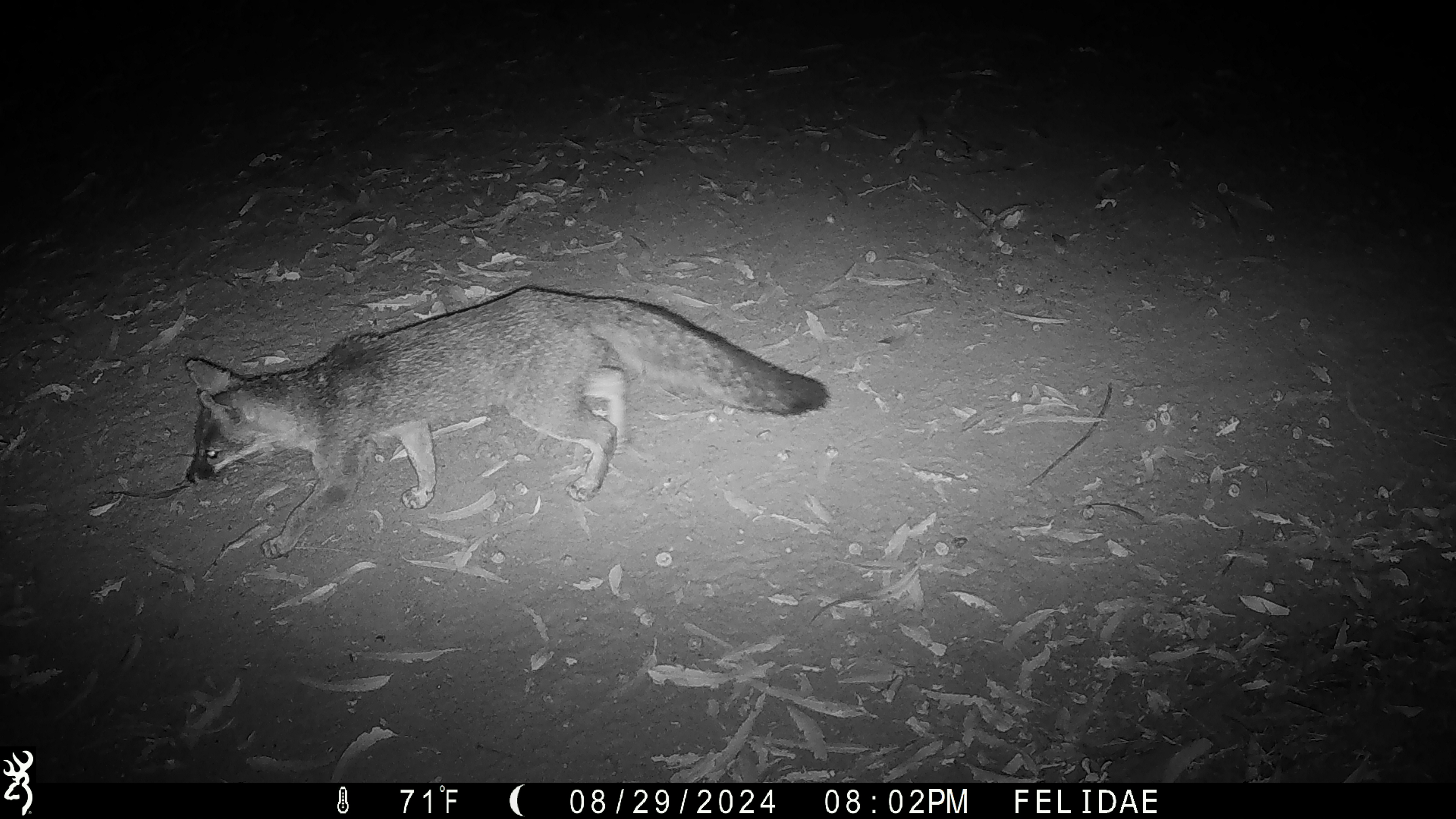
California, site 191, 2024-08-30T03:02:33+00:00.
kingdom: Animalia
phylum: Chordata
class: Mammalia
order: Carnivora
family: Canidae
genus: Urocyon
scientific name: Urocyon cinereoargenteus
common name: gray fox